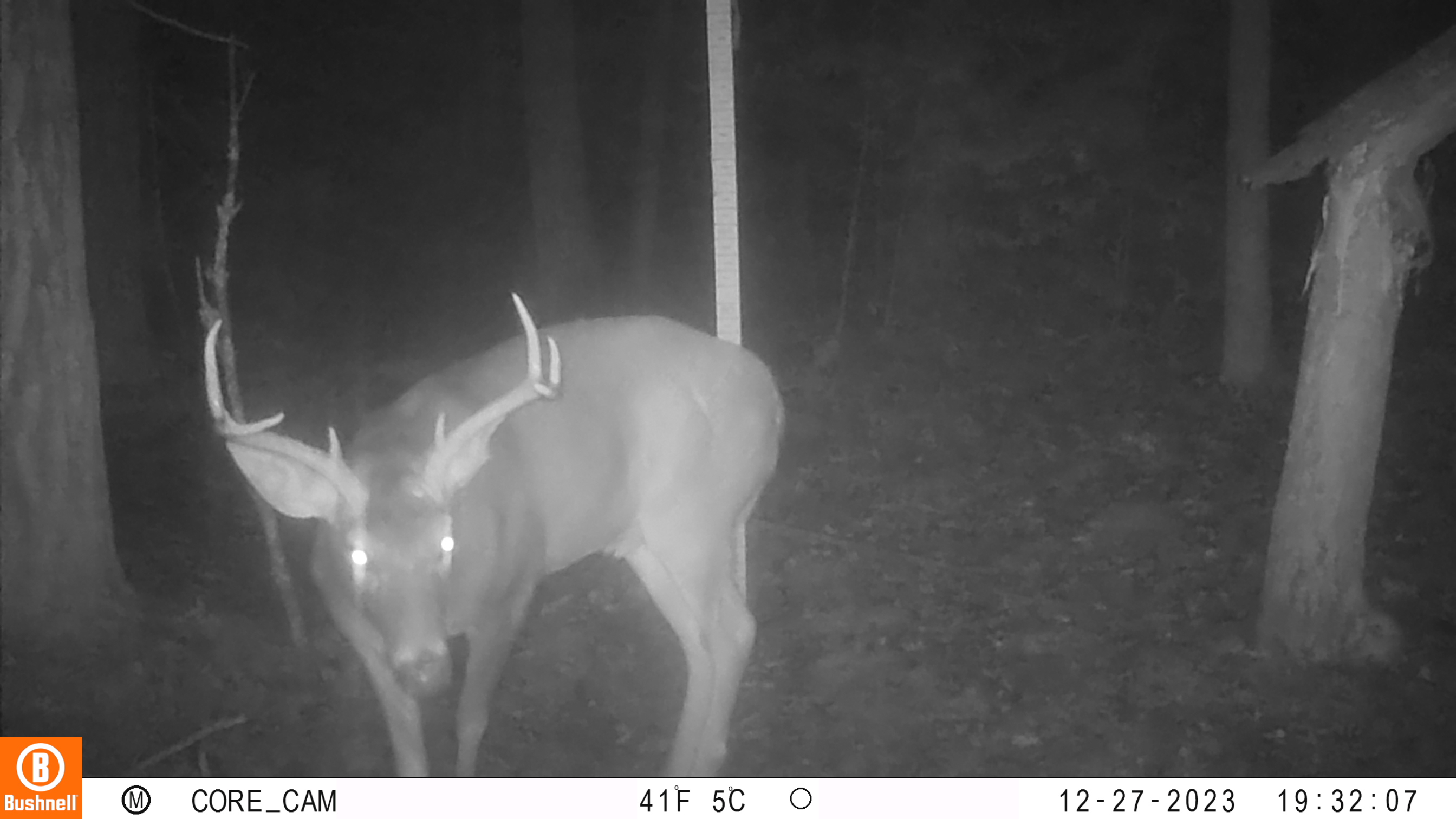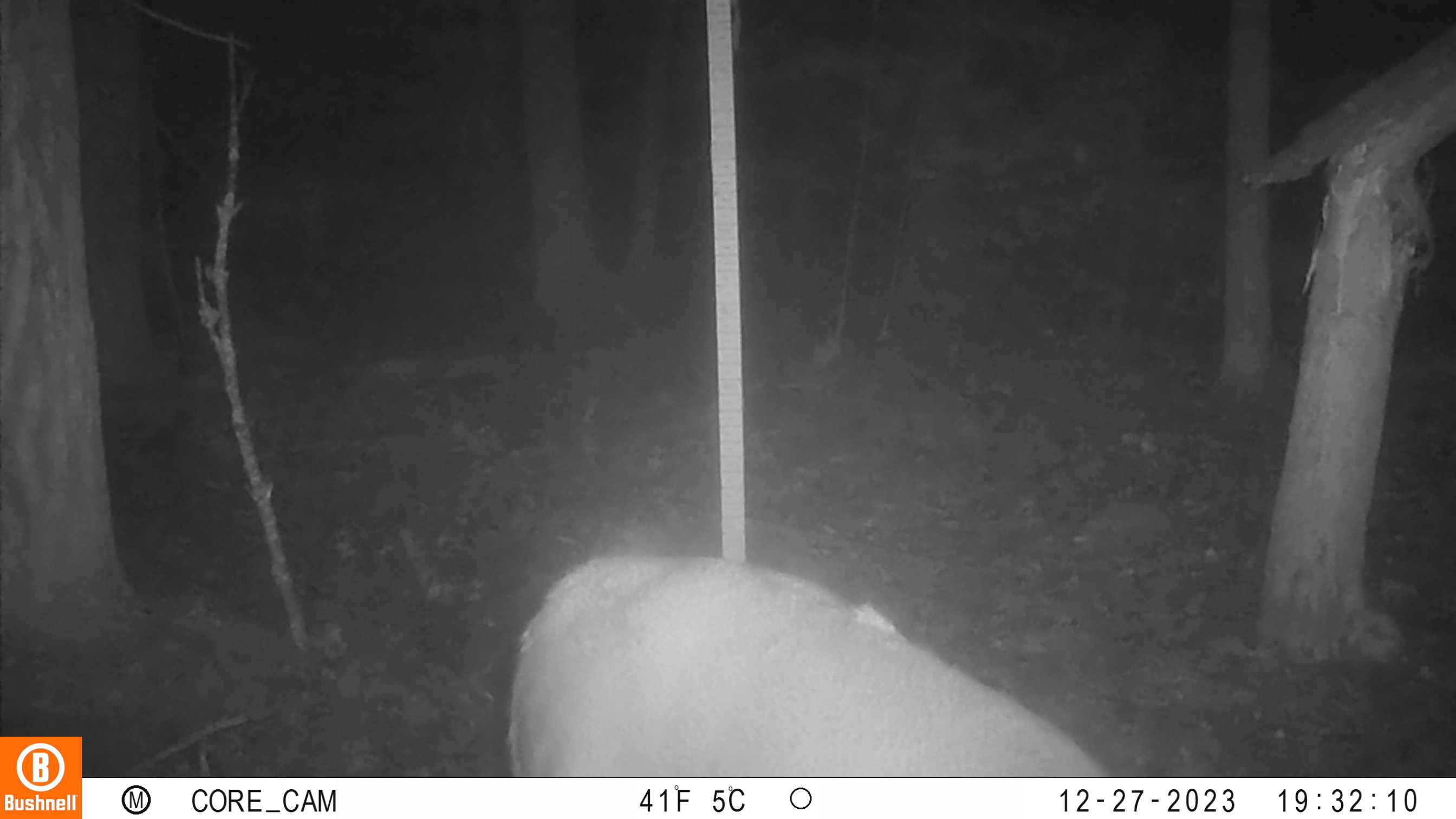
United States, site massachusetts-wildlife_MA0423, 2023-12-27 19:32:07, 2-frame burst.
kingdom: Animalia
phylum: Chordata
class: Mammalia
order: Artiodactyla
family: Cervidae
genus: Odocoileus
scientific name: Odocoileus virginianus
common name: white-tailed deer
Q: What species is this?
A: White-tailed deer (Odocoileus virginianus).